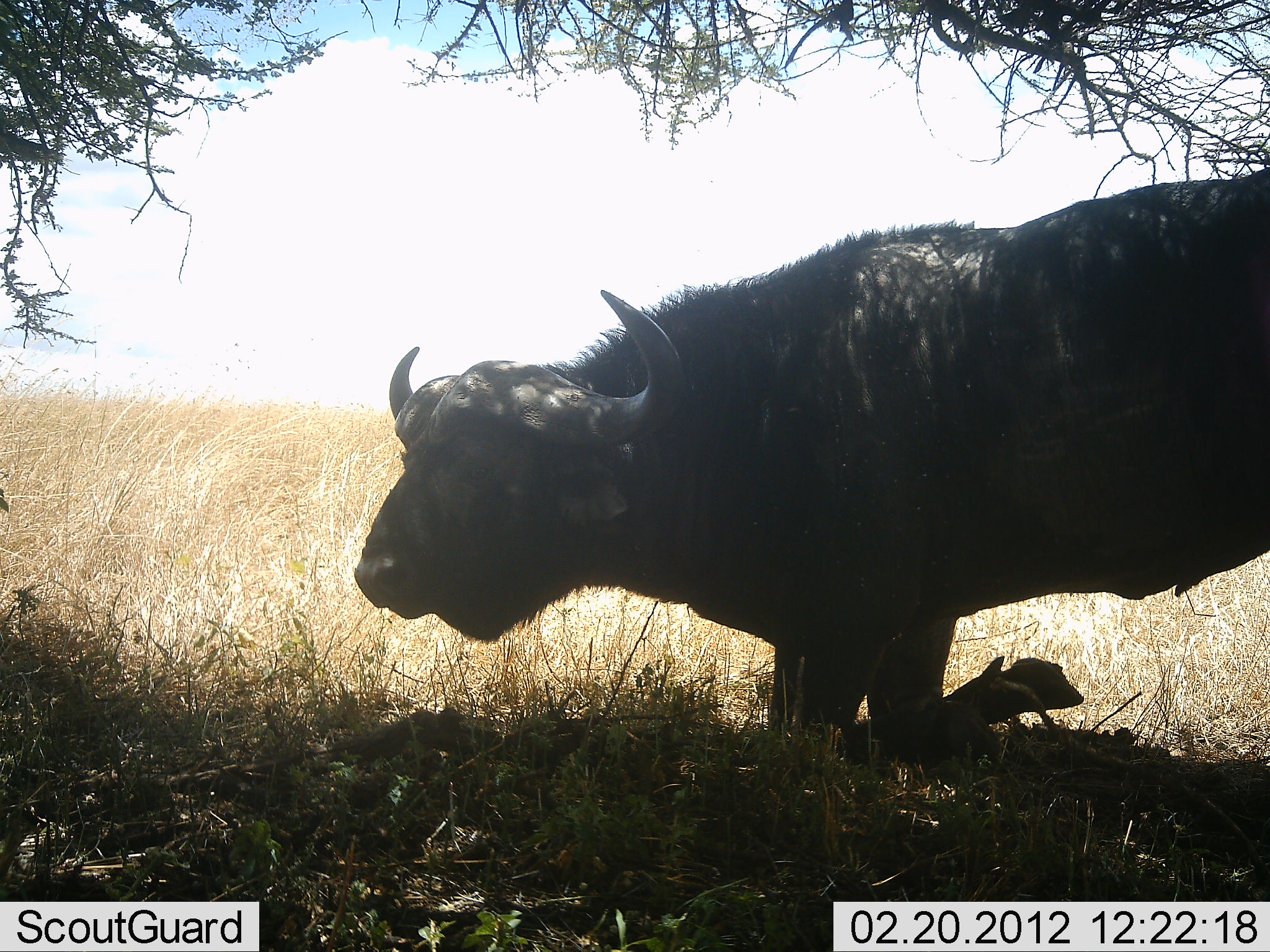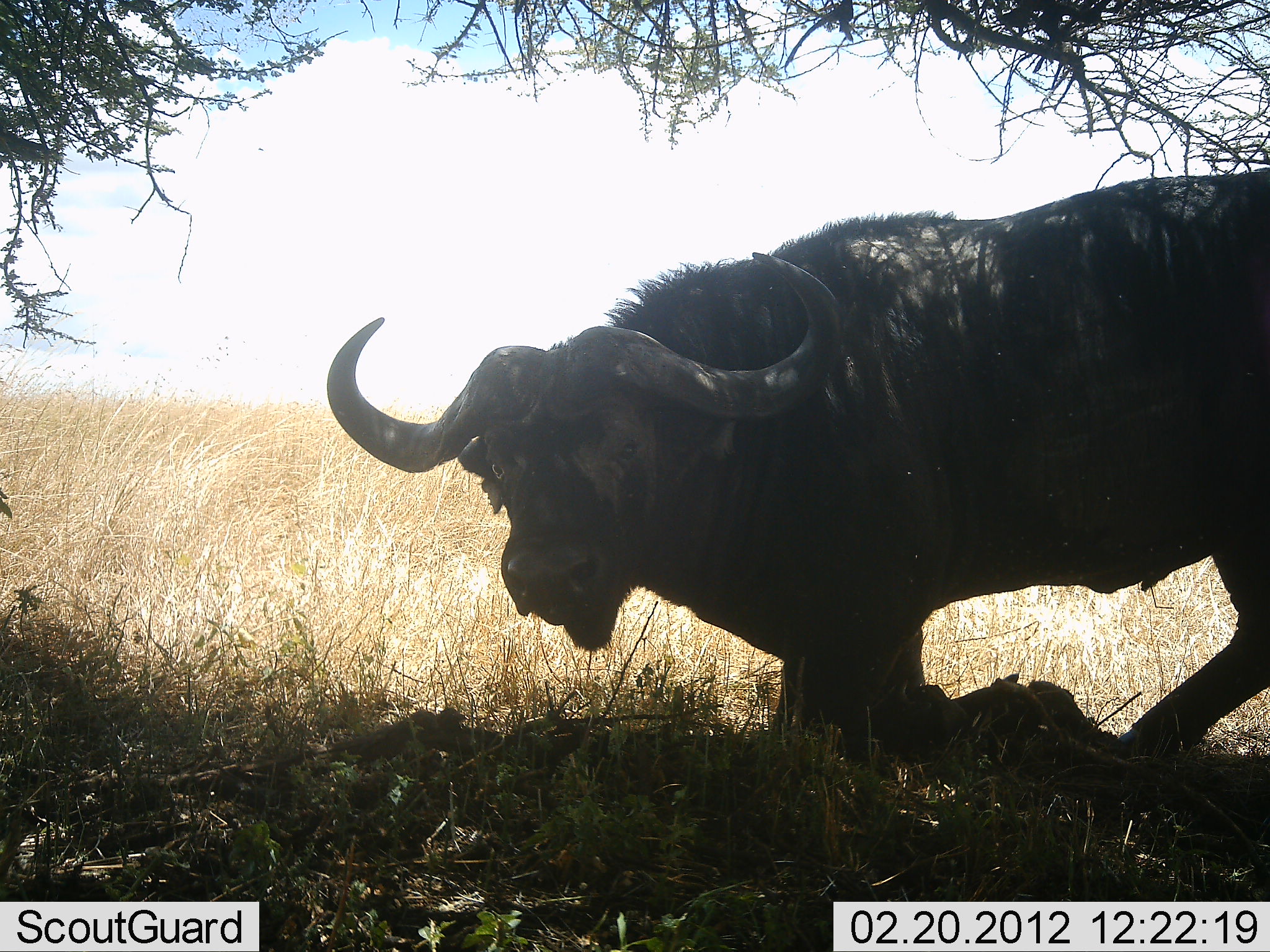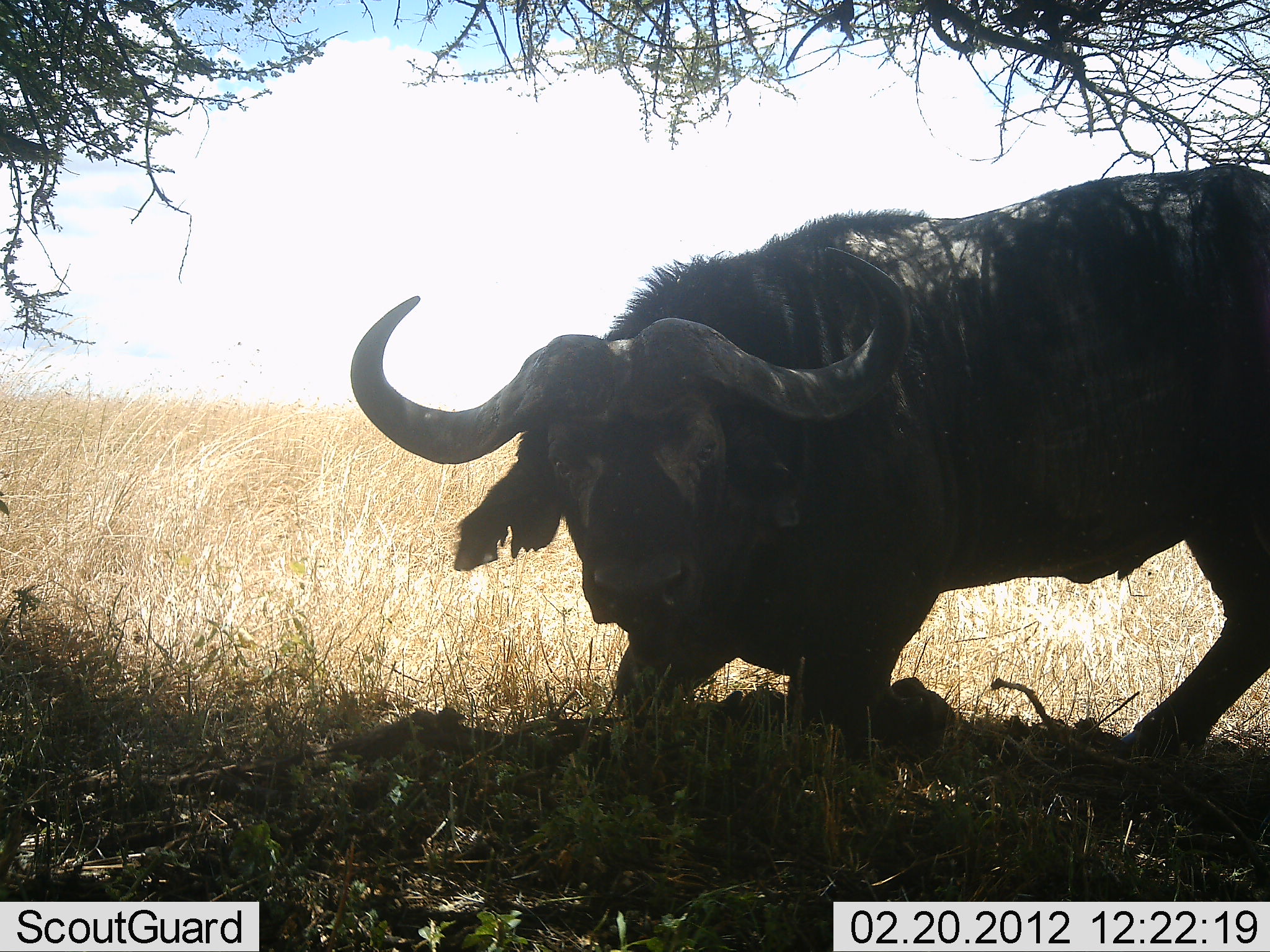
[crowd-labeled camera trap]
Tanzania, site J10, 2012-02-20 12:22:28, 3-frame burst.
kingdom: Animalia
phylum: Chordata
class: Mammalia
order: Artiodactyla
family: Bovidae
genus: Syncerus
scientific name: Syncerus caffer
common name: cape buffalo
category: buffalo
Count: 1.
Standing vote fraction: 7%.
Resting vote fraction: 93%.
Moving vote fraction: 7%.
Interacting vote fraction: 0%.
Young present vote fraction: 0%.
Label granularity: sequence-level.